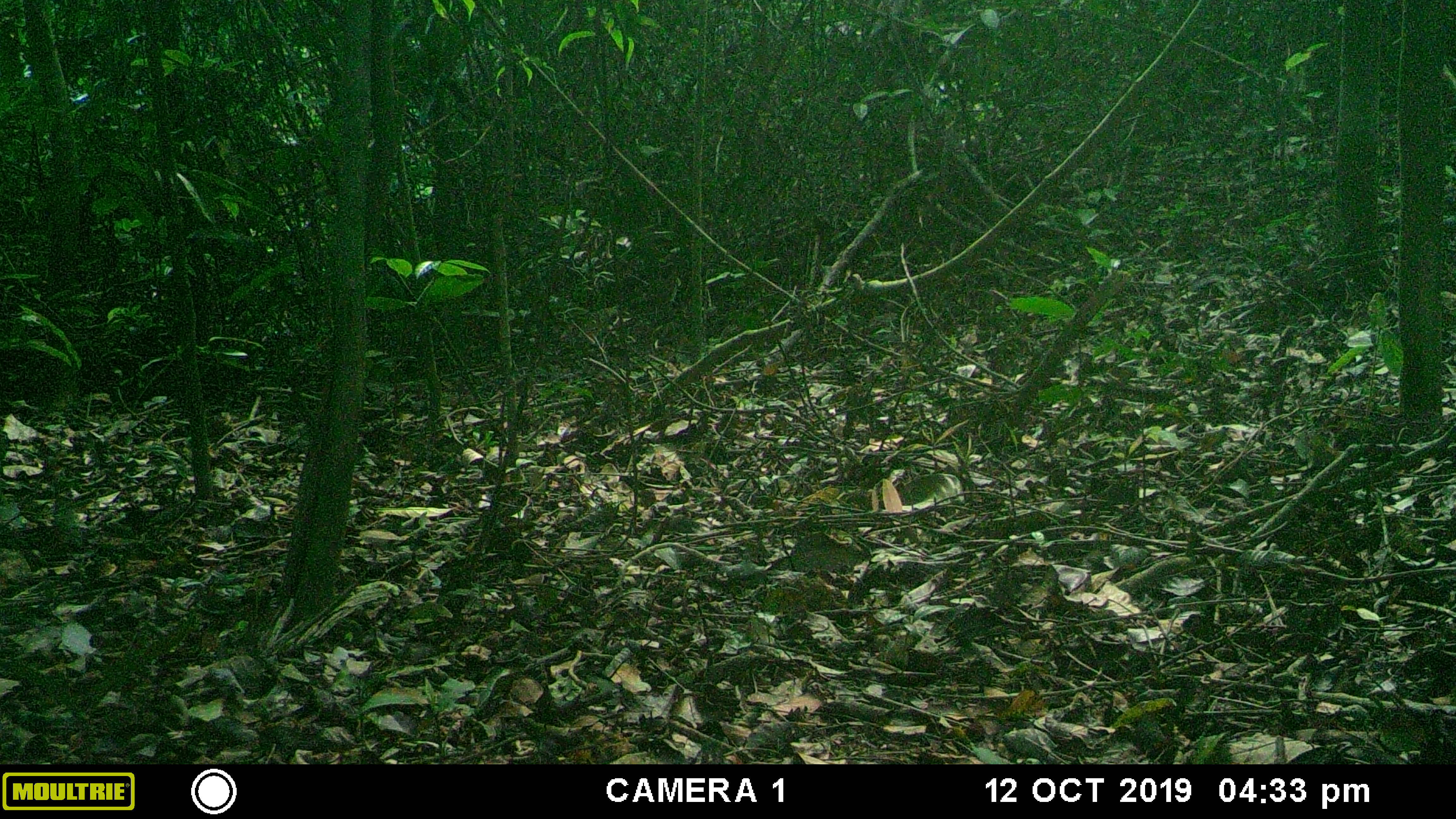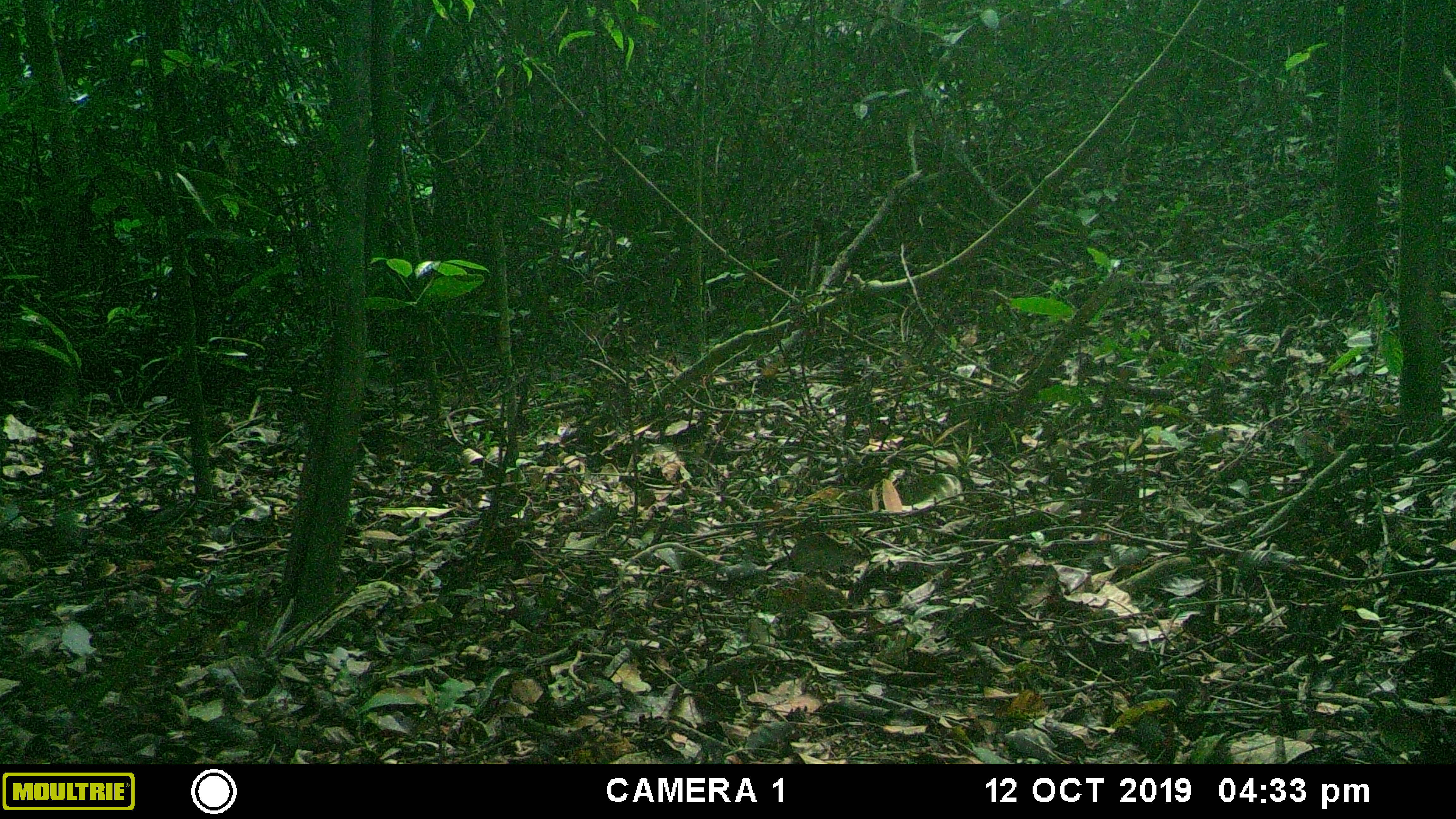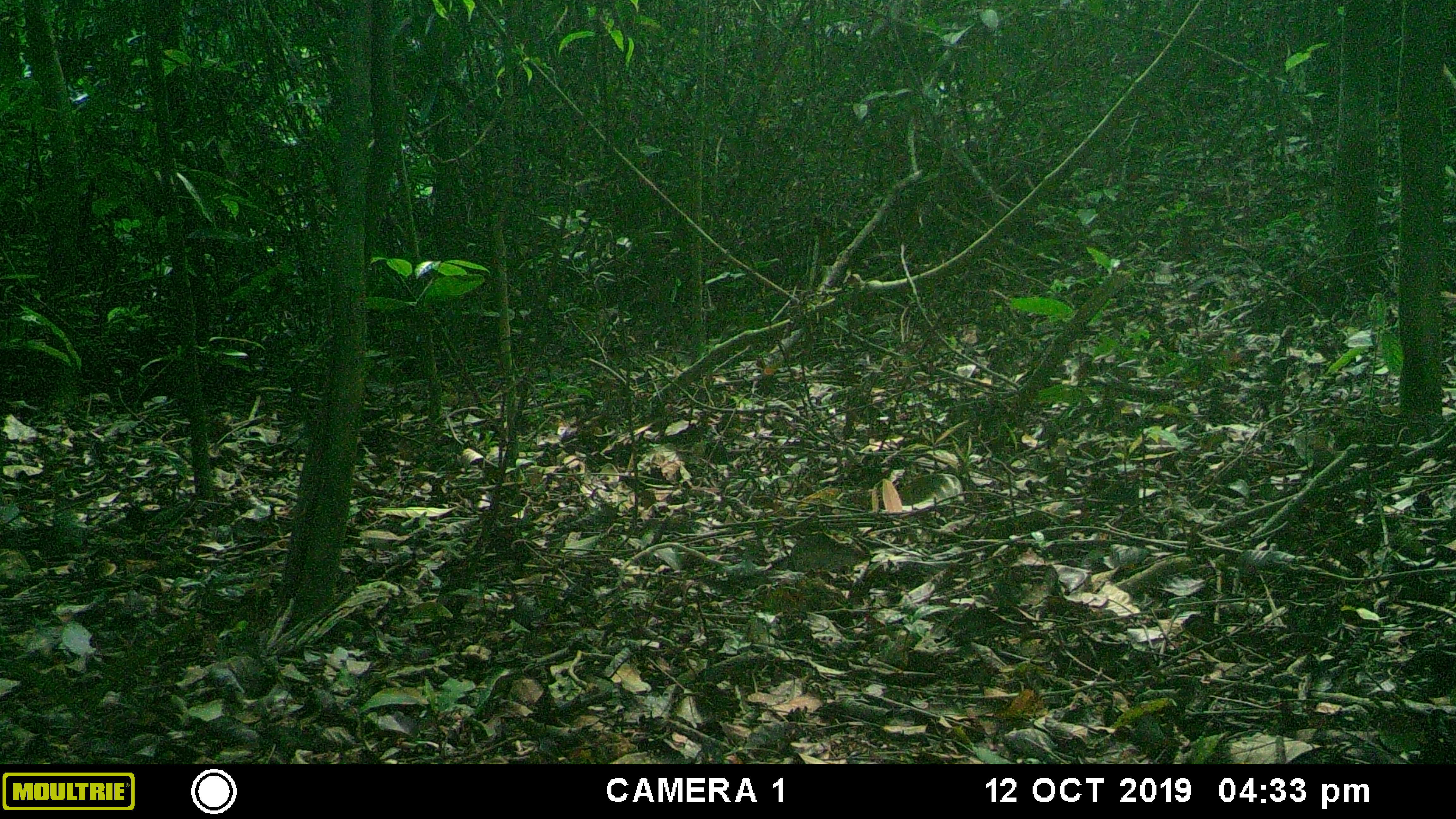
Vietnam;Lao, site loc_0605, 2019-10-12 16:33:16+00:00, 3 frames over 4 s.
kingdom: Animalia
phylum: Chordata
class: Aves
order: Galliformes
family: Phasianidae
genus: Lophura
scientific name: Lophura nycthemera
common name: silver pheasant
Silver pheasant (Lophura nycthemera). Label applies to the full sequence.